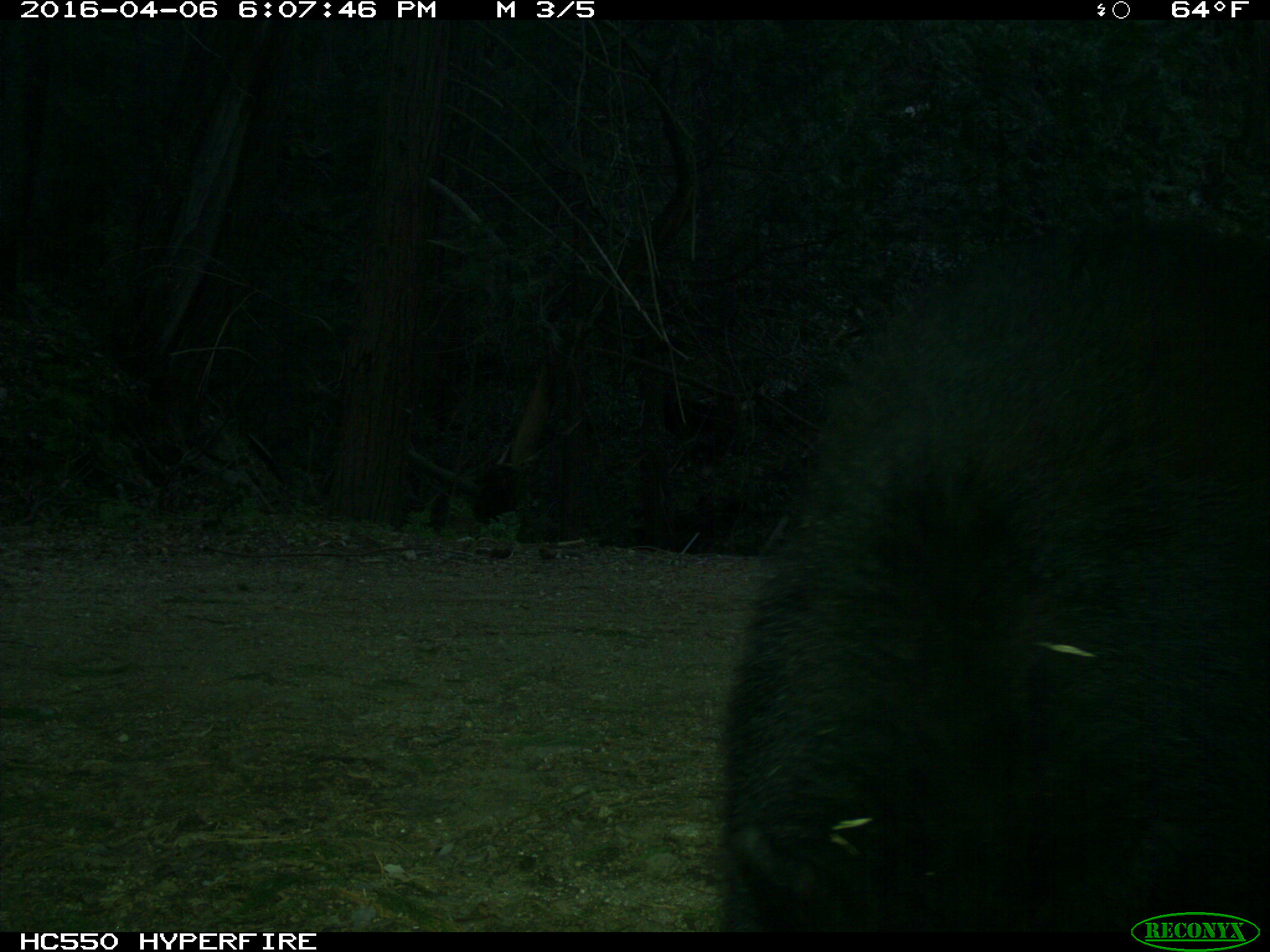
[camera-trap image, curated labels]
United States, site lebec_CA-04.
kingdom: Animalia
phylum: Chordata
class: Mammalia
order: Carnivora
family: Ursidae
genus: Ursus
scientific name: Ursus americanus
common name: american black bear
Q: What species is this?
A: Ursus americanus (american black bear).